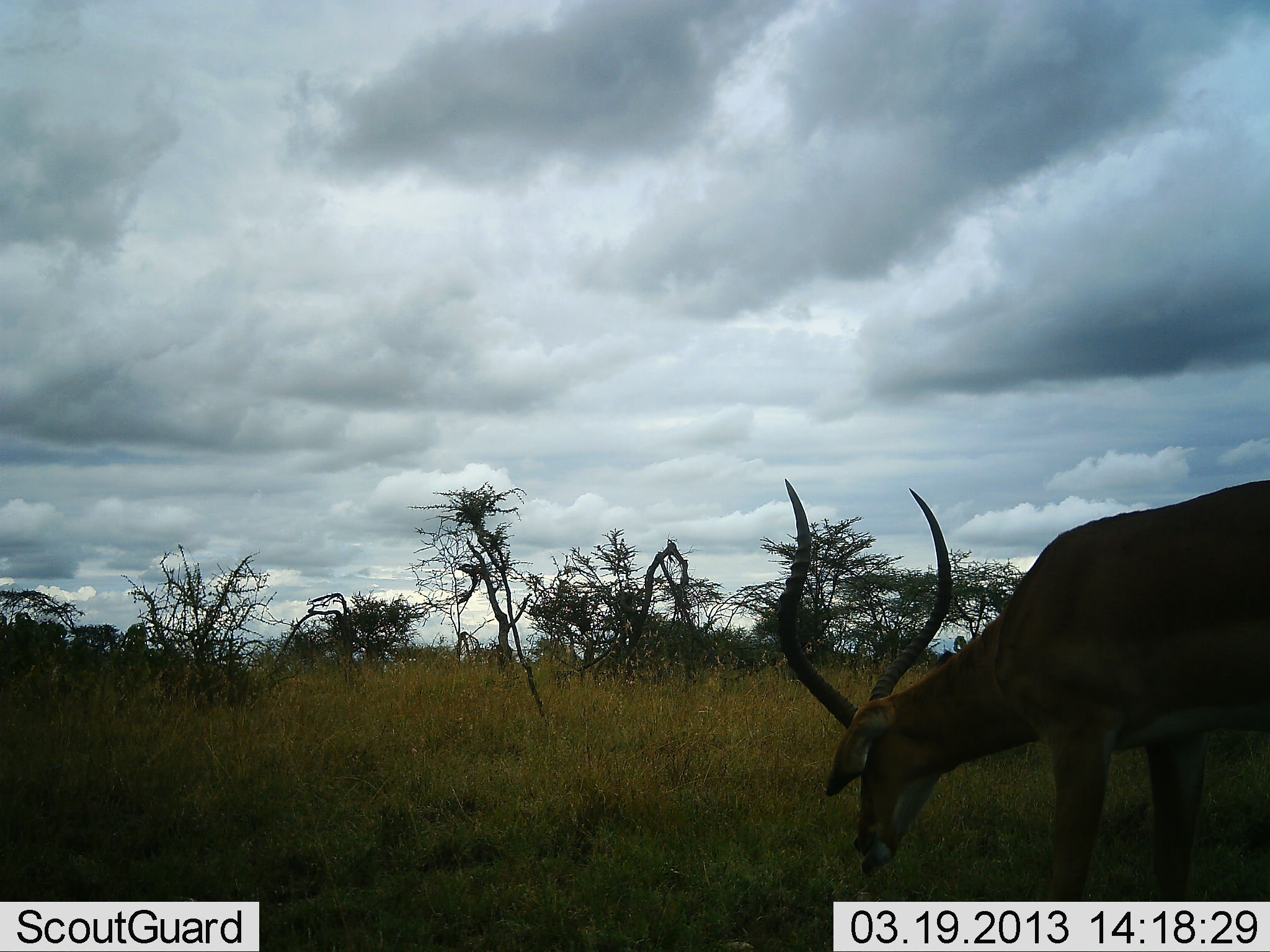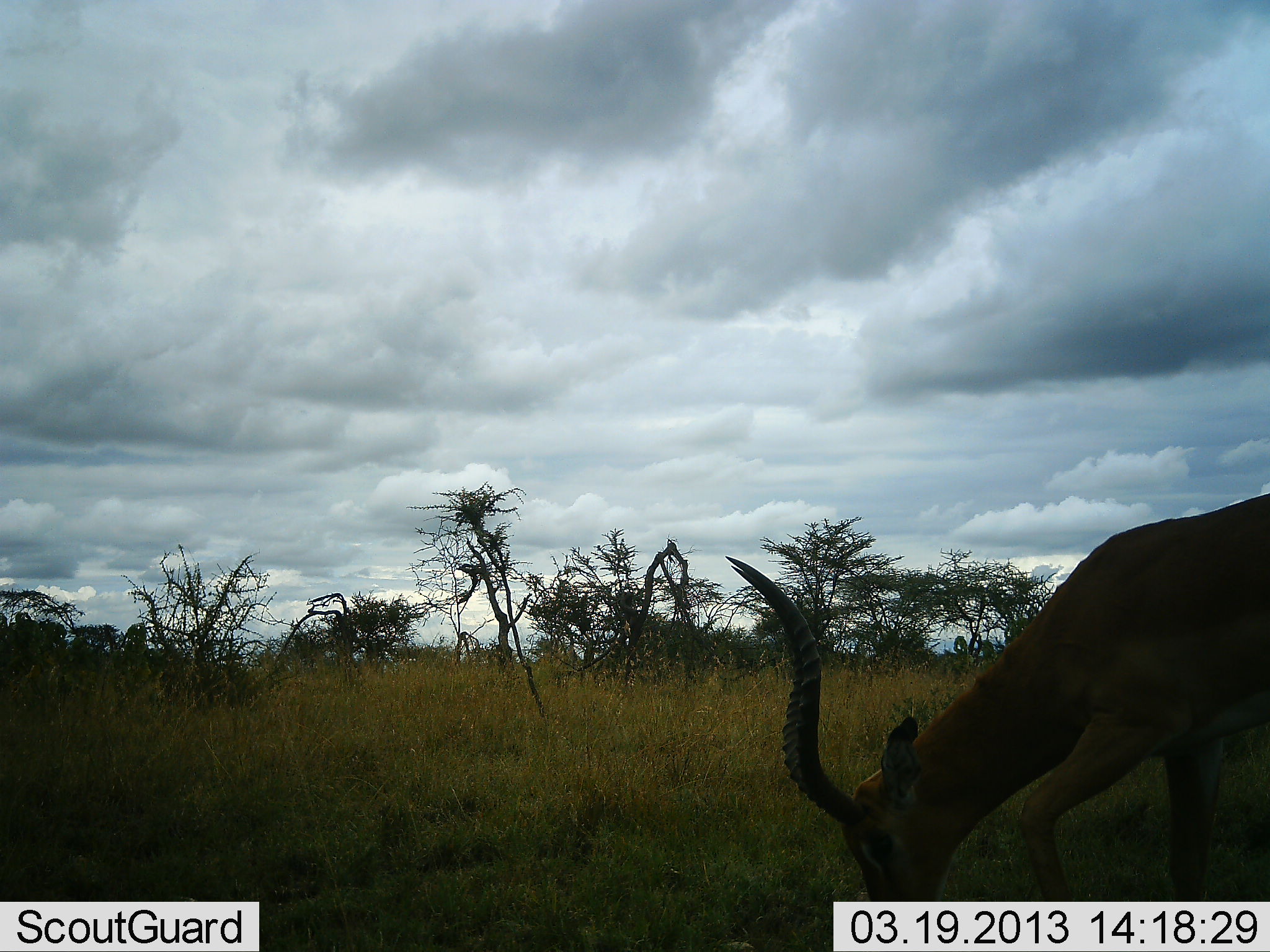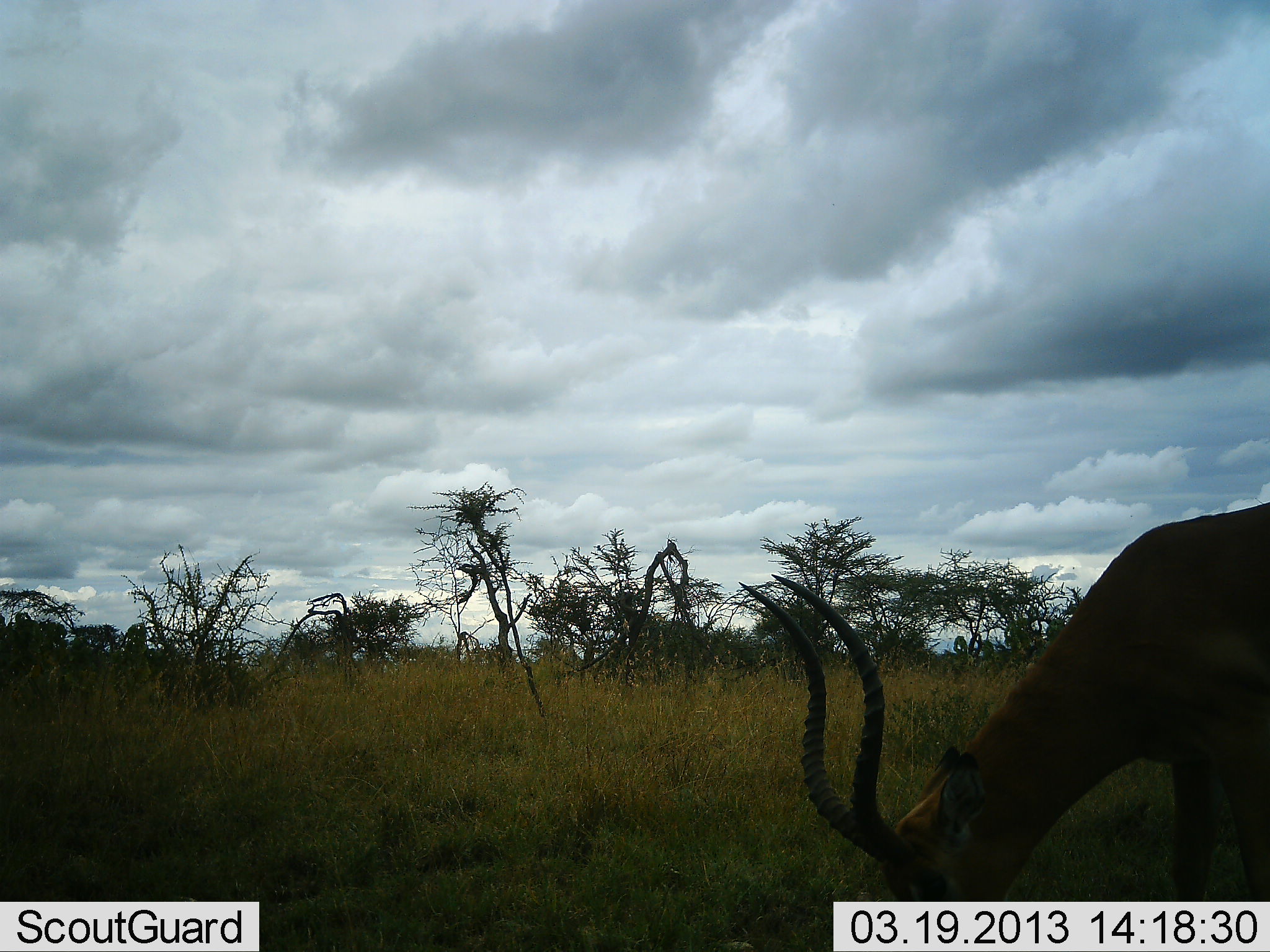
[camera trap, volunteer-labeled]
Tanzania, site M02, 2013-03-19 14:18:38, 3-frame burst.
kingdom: Animalia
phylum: Chordata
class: Mammalia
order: Artiodactyla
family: Bovidae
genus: Aepyceros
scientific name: Aepyceros melampus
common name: impala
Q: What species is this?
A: Impala (Aepyceros melampus).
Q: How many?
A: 1.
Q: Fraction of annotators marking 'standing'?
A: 9%.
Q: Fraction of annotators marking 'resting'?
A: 0%.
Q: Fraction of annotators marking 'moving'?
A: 5%.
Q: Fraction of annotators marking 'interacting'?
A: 0%.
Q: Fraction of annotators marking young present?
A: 0%.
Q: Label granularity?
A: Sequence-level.